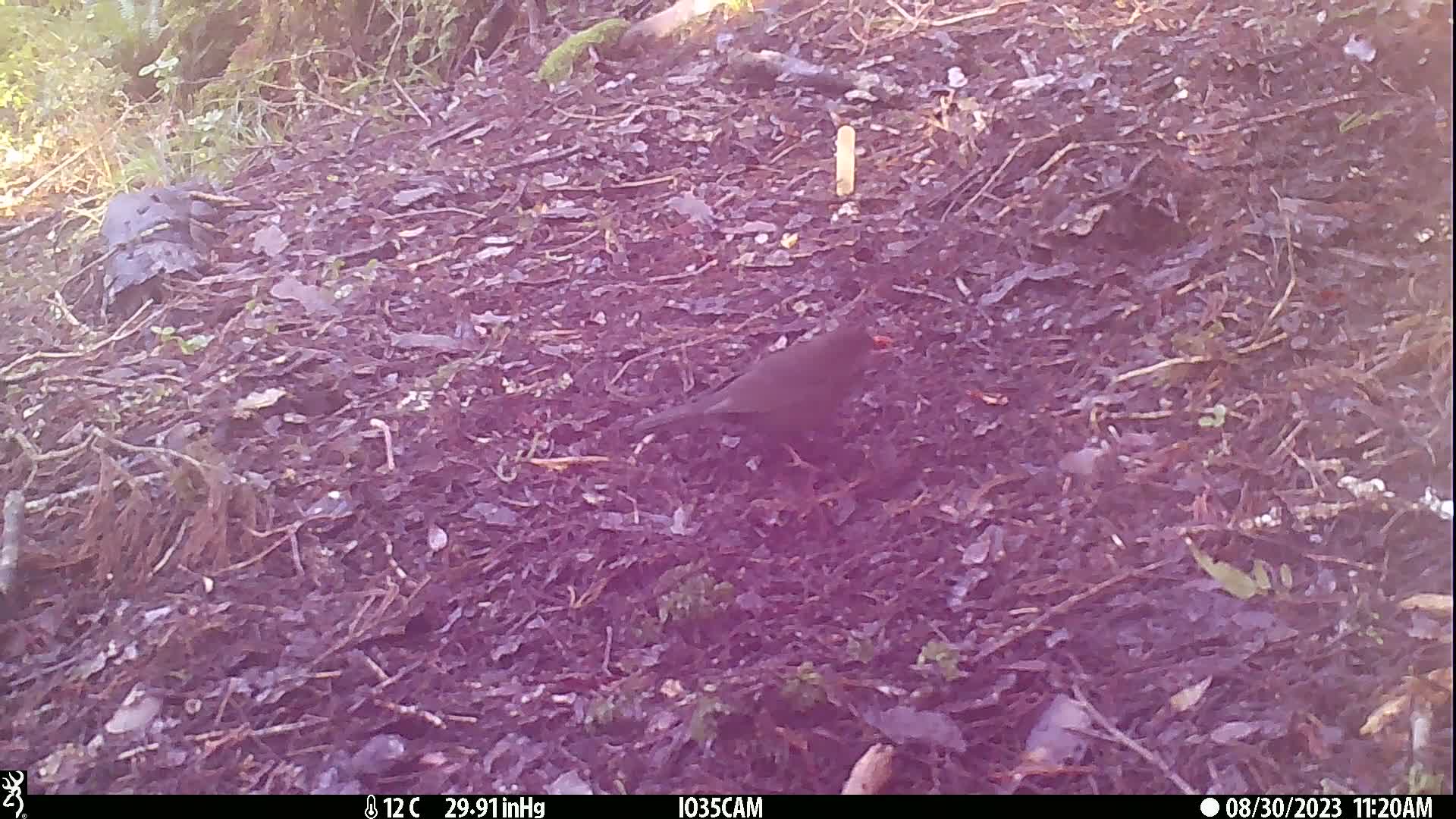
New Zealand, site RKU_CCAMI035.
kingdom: Animalia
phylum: Chordata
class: Aves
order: Passeriformes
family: Turdidae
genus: Turdus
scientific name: Turdus merula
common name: eurasian blackbird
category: blackbird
Blackbird (eurasian blackbird) (Turdus merula).